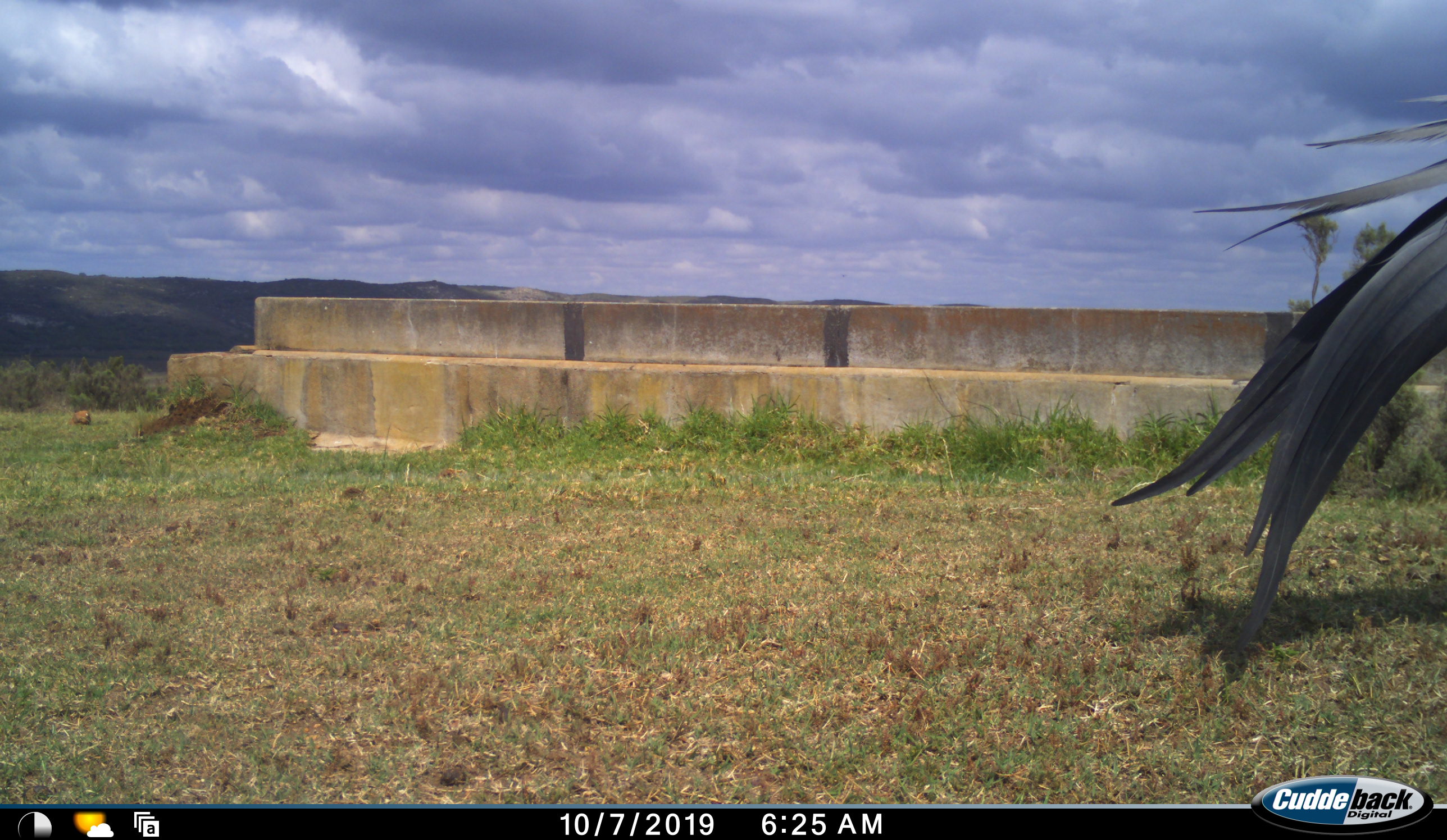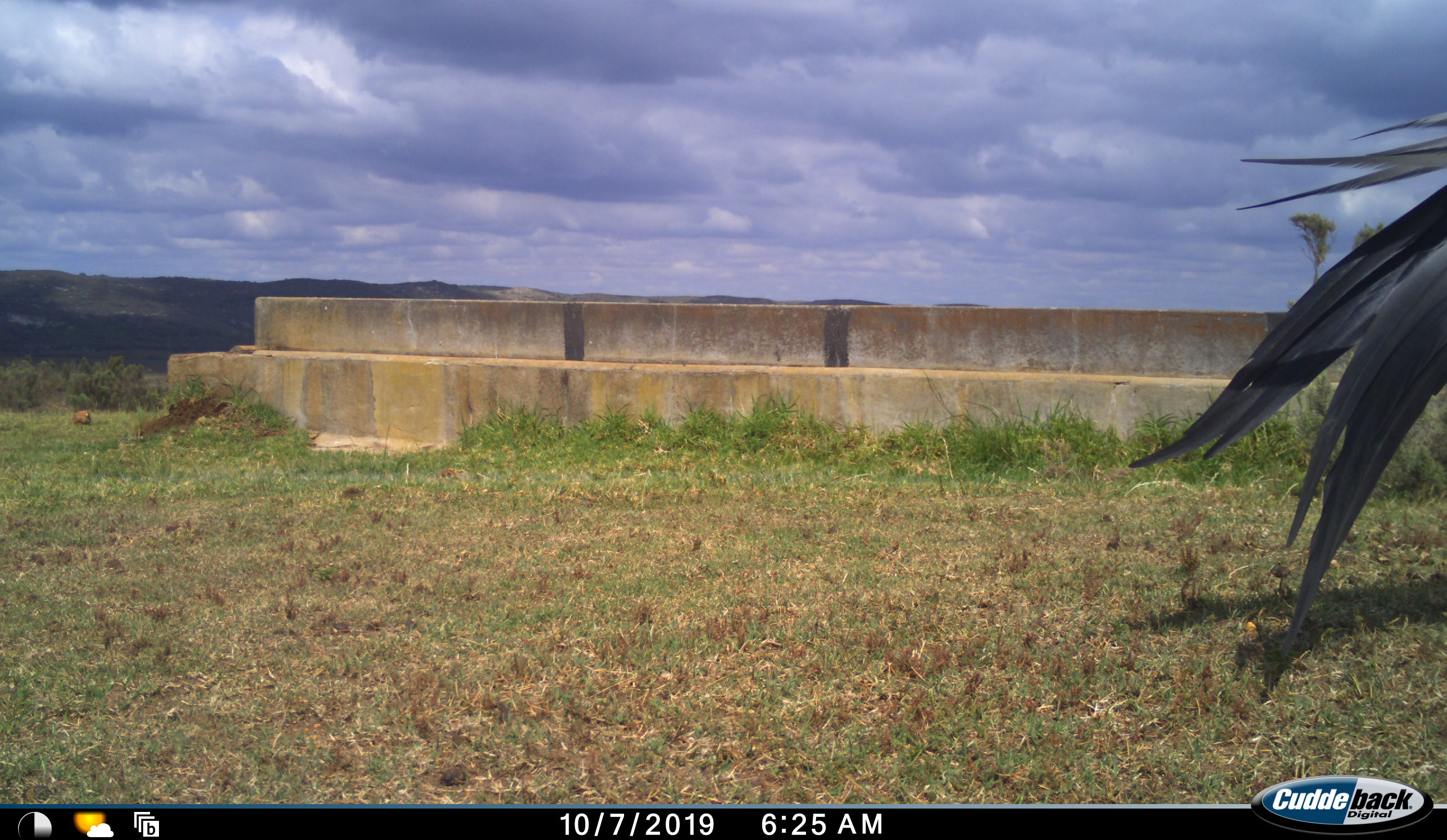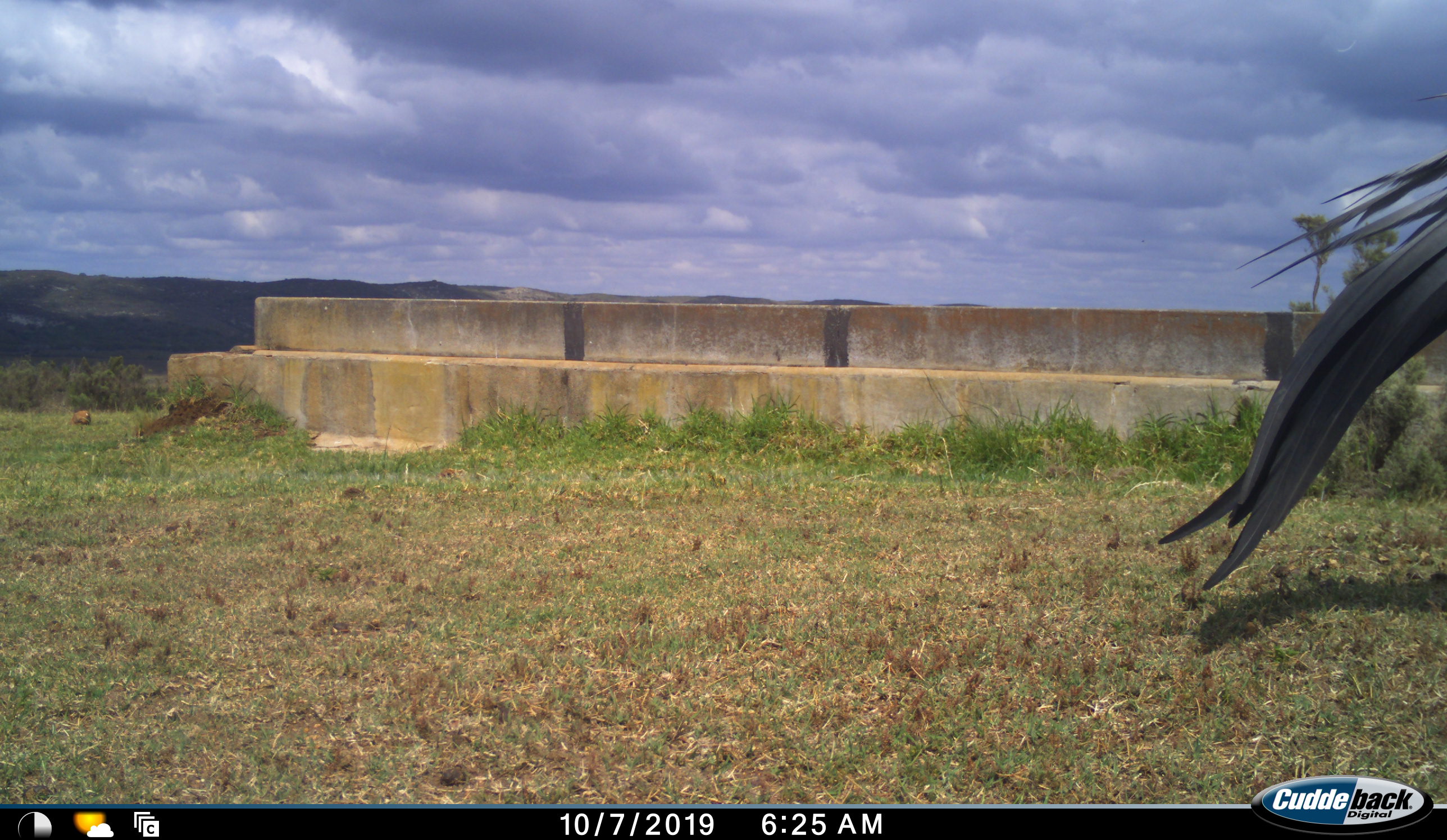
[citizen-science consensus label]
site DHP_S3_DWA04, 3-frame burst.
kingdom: Animalia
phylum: Chordata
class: Aves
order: Gruiformes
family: Gruidae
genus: Anthropoides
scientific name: Anthropoides paradiseus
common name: blue crane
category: craneblue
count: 1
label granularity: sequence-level